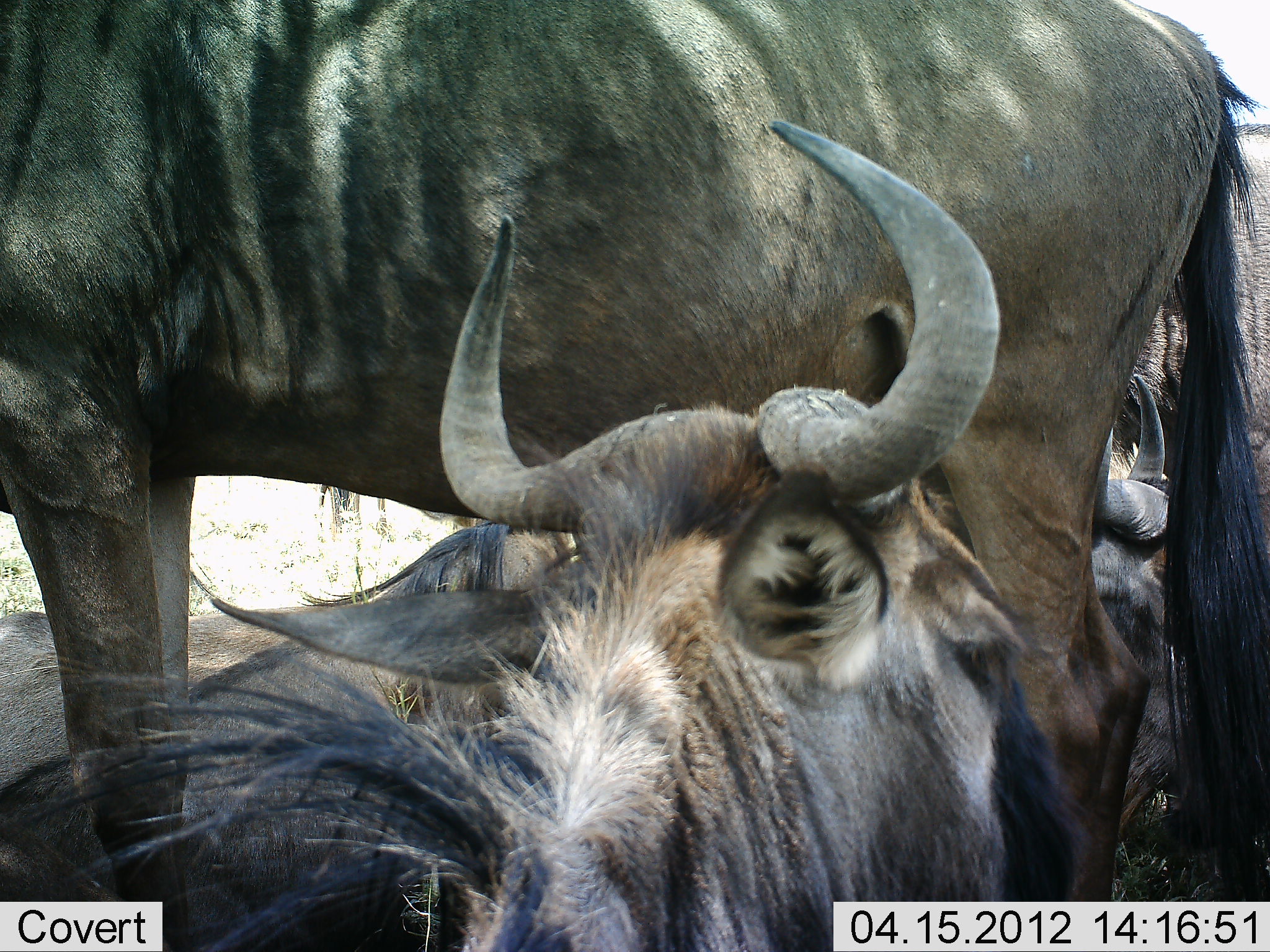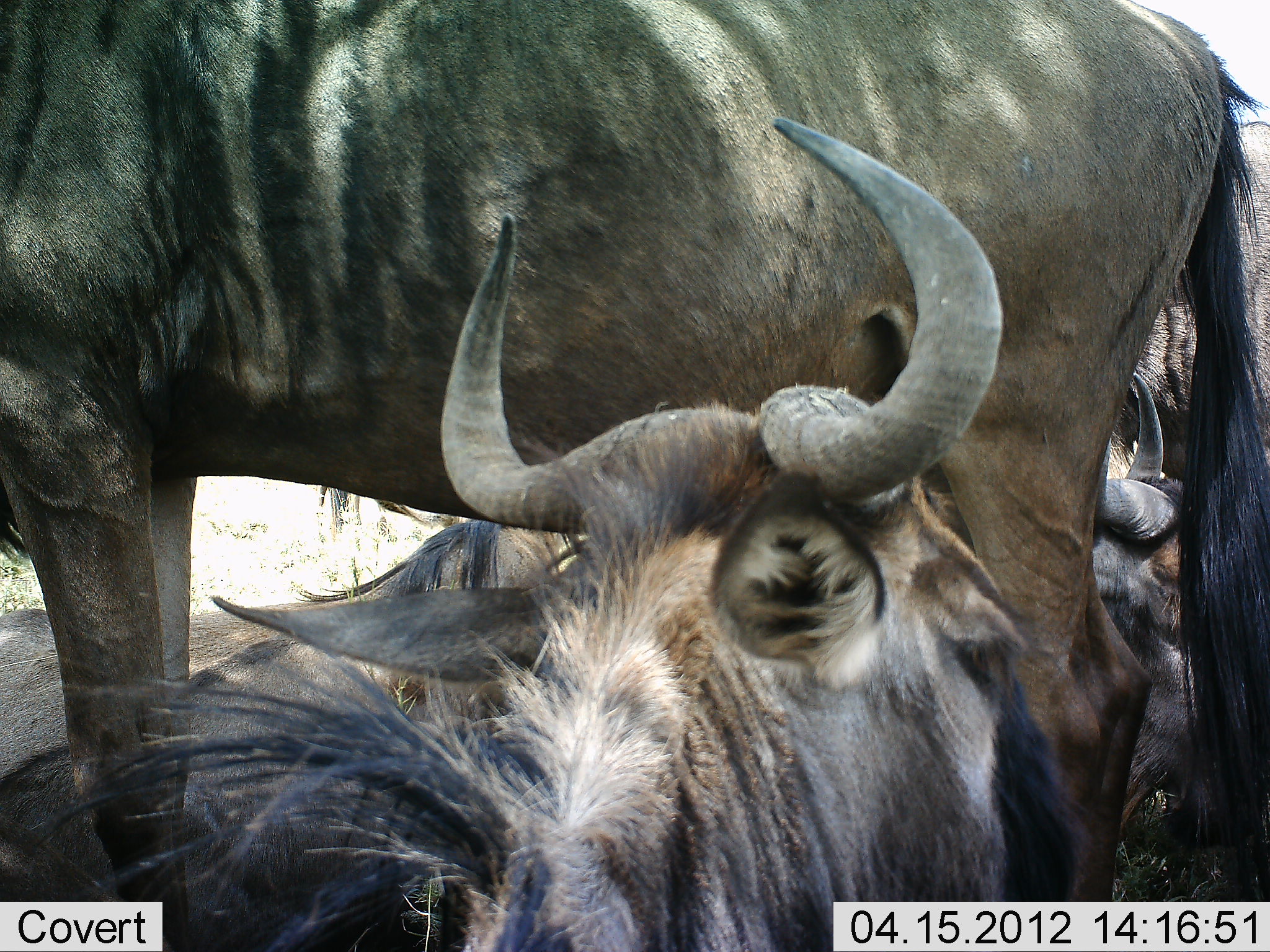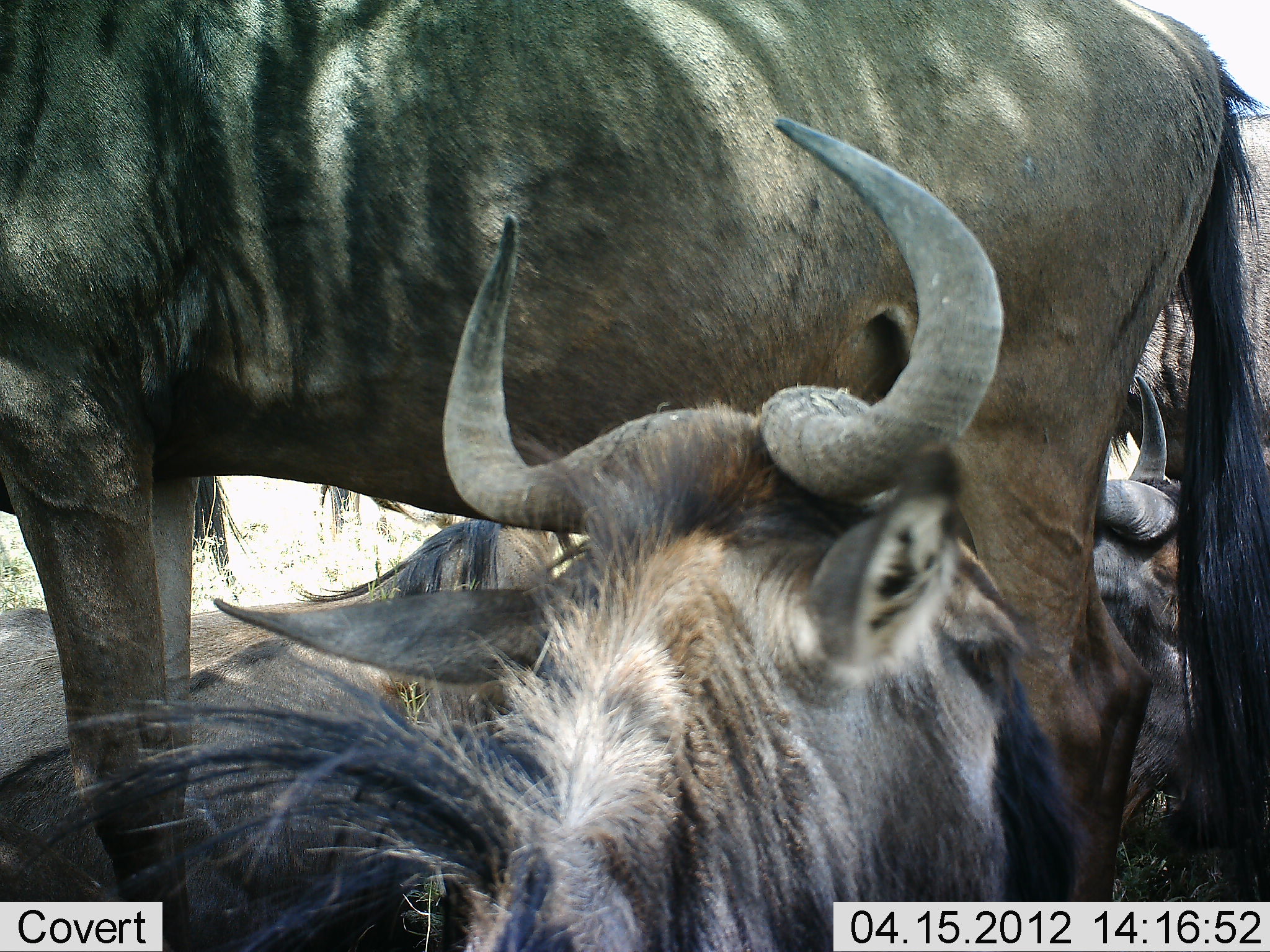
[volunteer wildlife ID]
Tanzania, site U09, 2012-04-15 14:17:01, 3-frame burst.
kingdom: Animalia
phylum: Chordata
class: Mammalia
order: Artiodactyla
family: Bovidae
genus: Connochaetes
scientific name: Connochaetes taurinus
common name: blue wildebeest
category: wildebeest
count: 4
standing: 83%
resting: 97%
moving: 0%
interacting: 0%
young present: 0%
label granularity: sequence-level